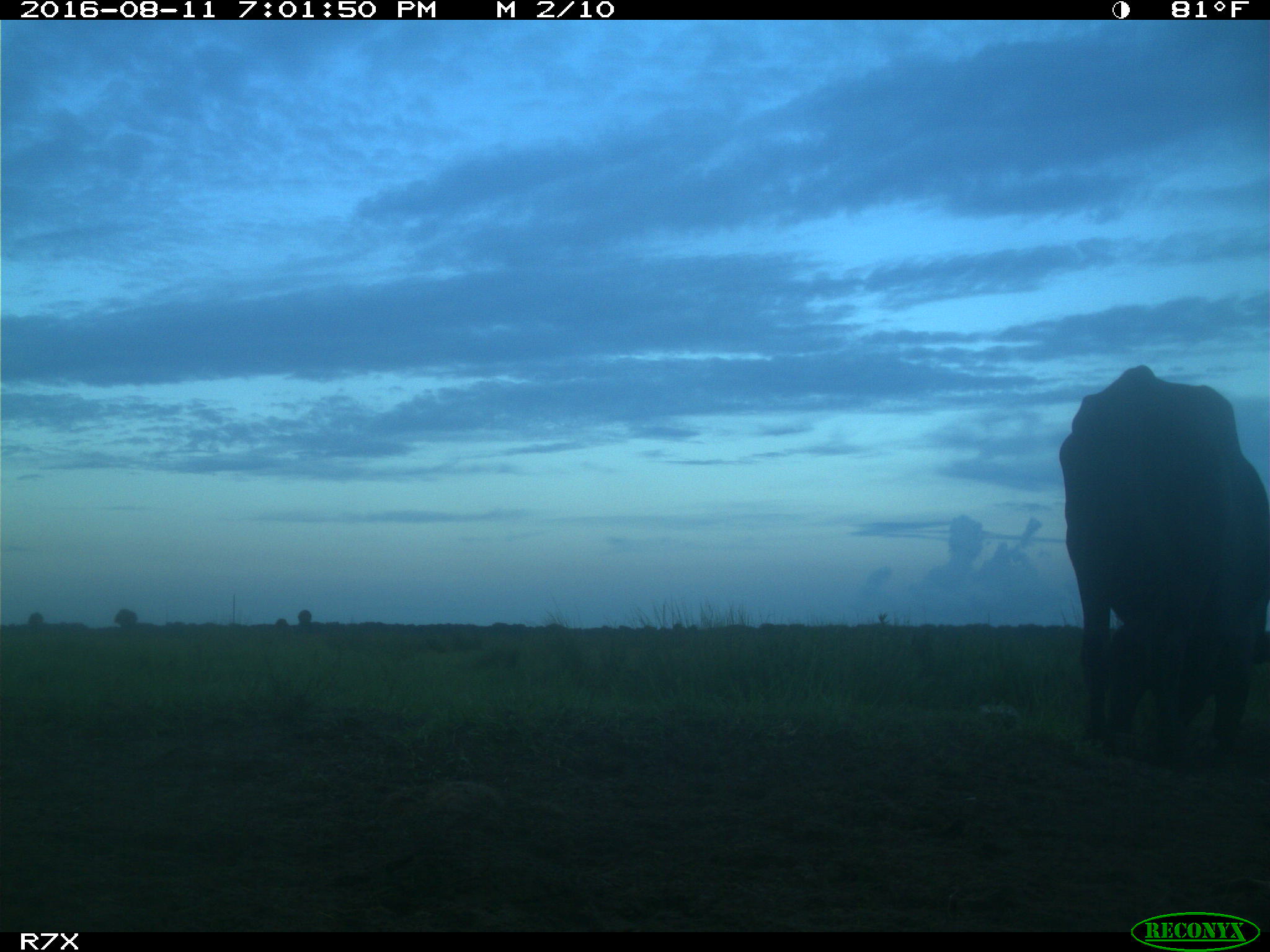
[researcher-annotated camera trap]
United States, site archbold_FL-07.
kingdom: Animalia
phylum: Chordata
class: Mammalia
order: Artiodactyla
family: Bovidae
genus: Bos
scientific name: Bos taurus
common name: domestic cow